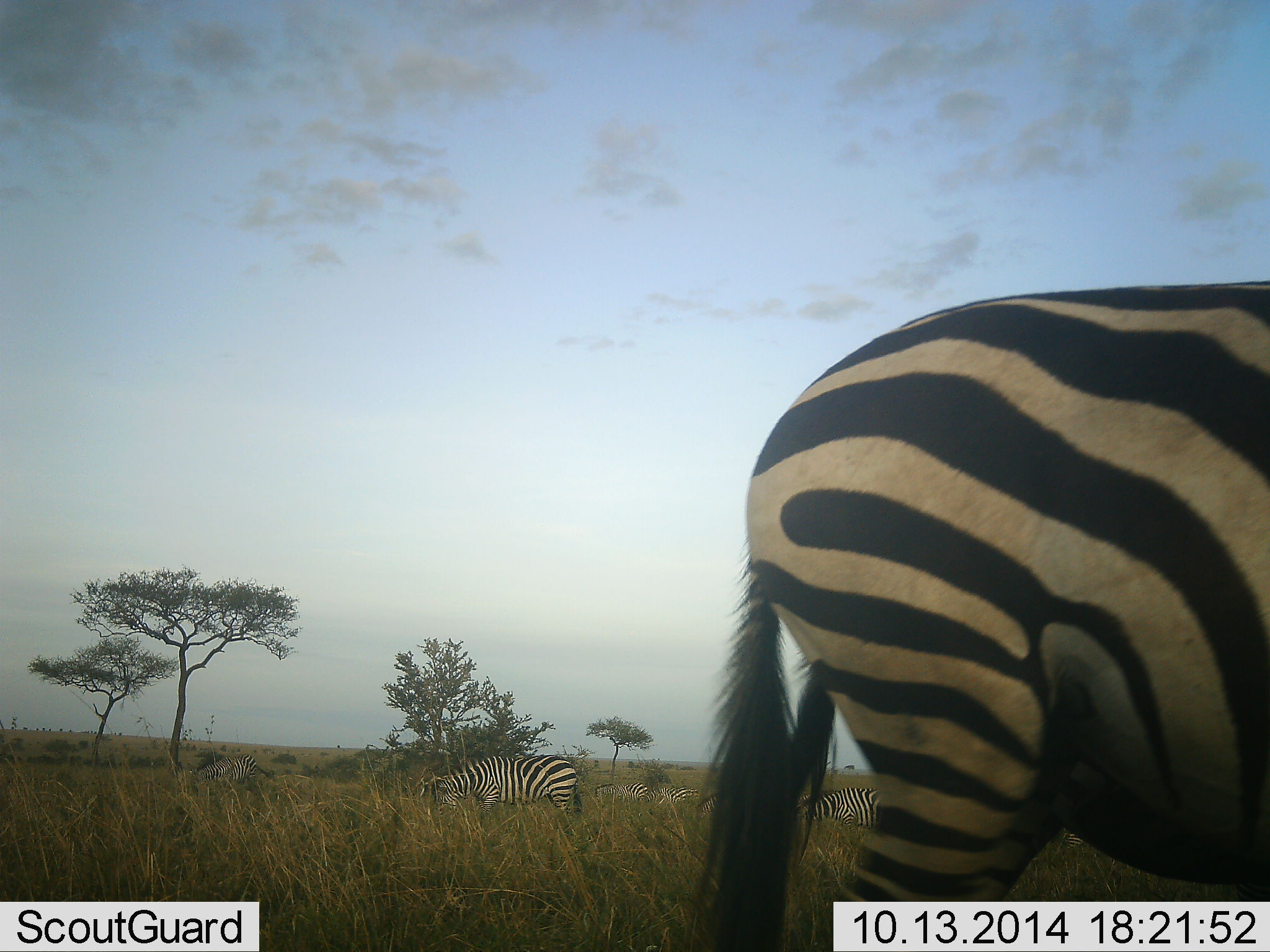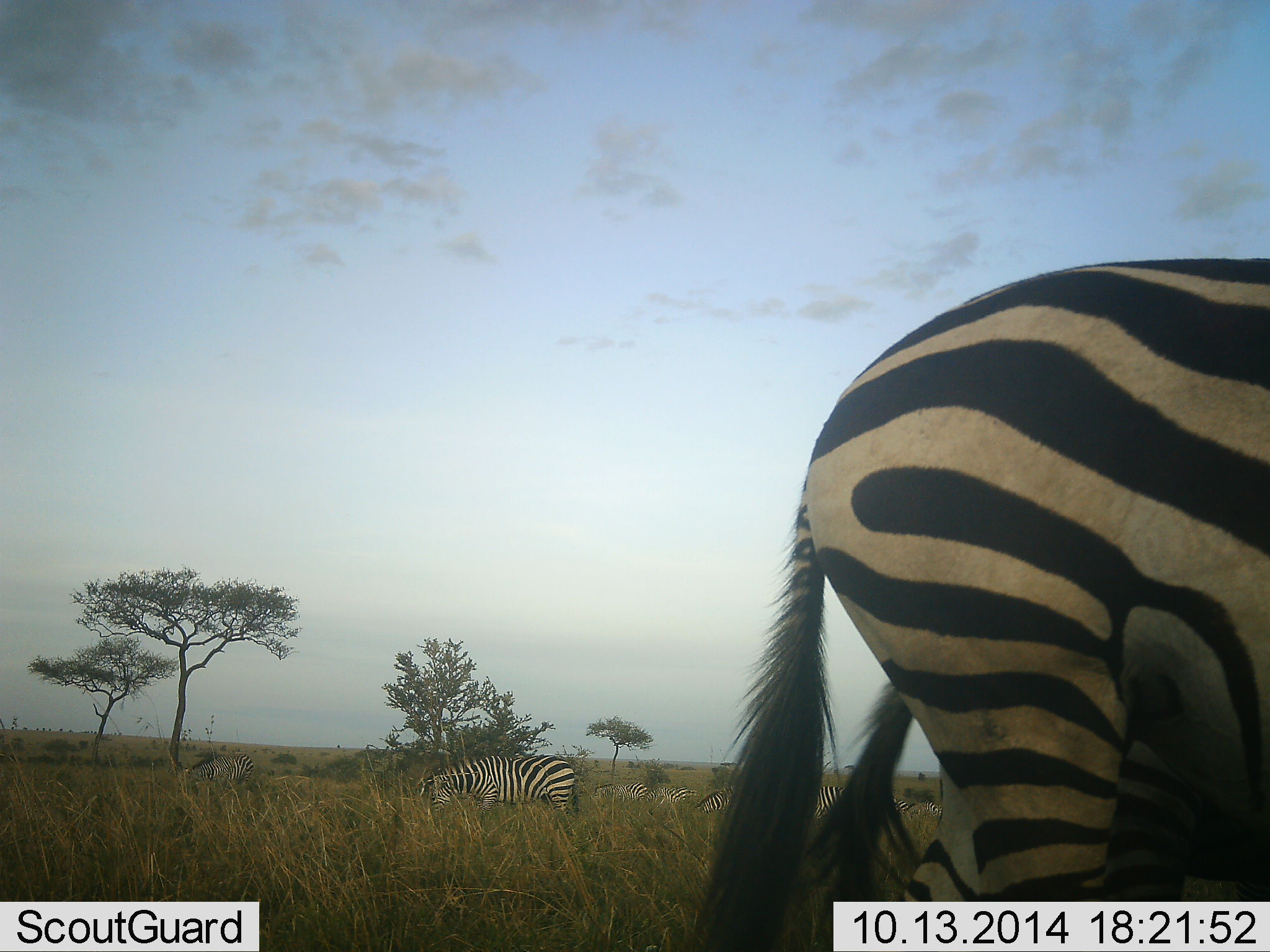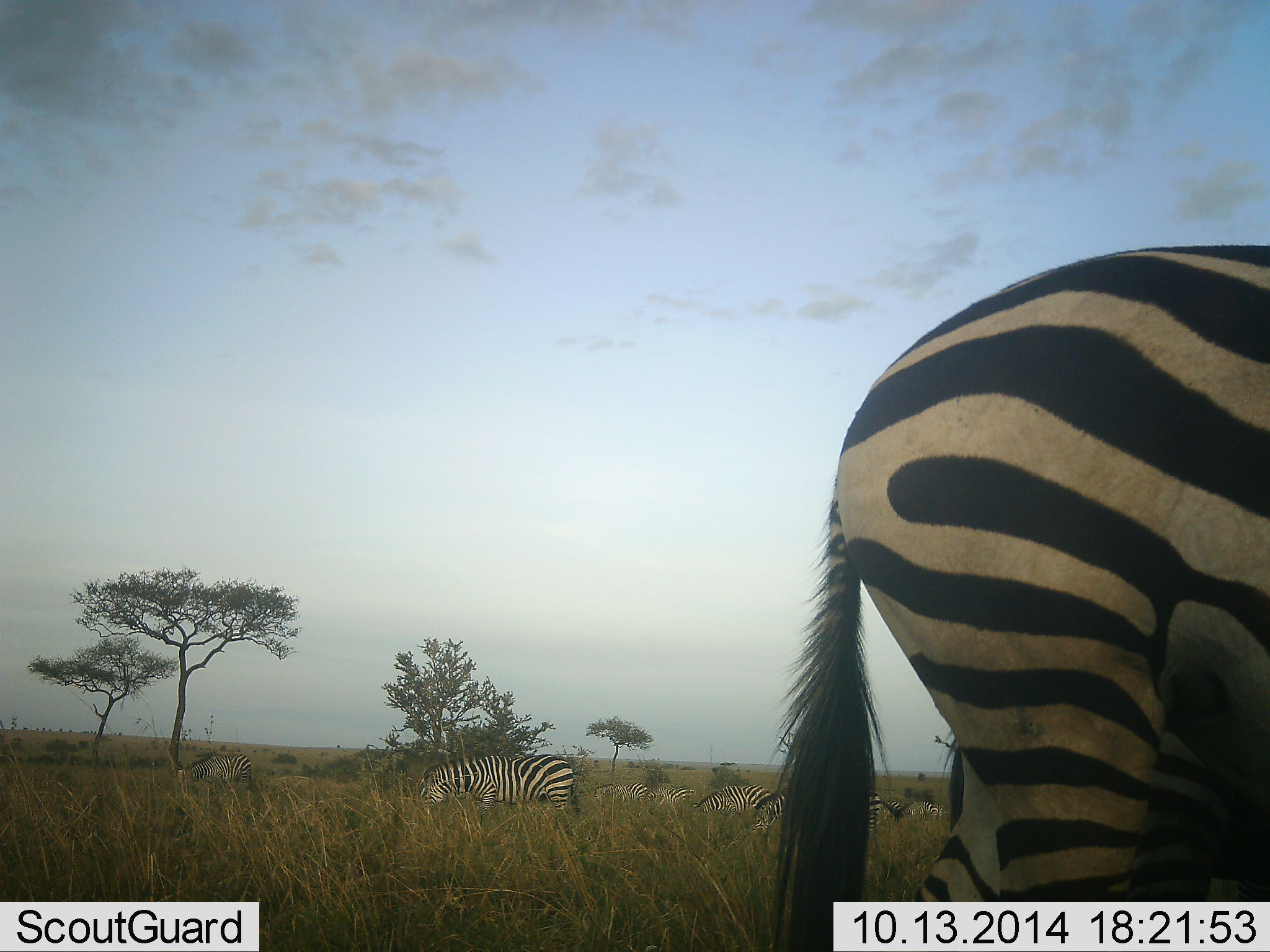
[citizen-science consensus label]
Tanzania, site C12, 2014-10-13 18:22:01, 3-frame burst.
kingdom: Animalia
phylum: Chordata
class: Mammalia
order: Perissodactyla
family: Equidae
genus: Equus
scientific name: Equus quagga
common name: plains zebra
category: zebra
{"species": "zebra (plains zebra) (Equus quagga)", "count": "11-50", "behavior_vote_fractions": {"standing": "40%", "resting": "10%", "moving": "40%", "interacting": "10%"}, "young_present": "10%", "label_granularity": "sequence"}